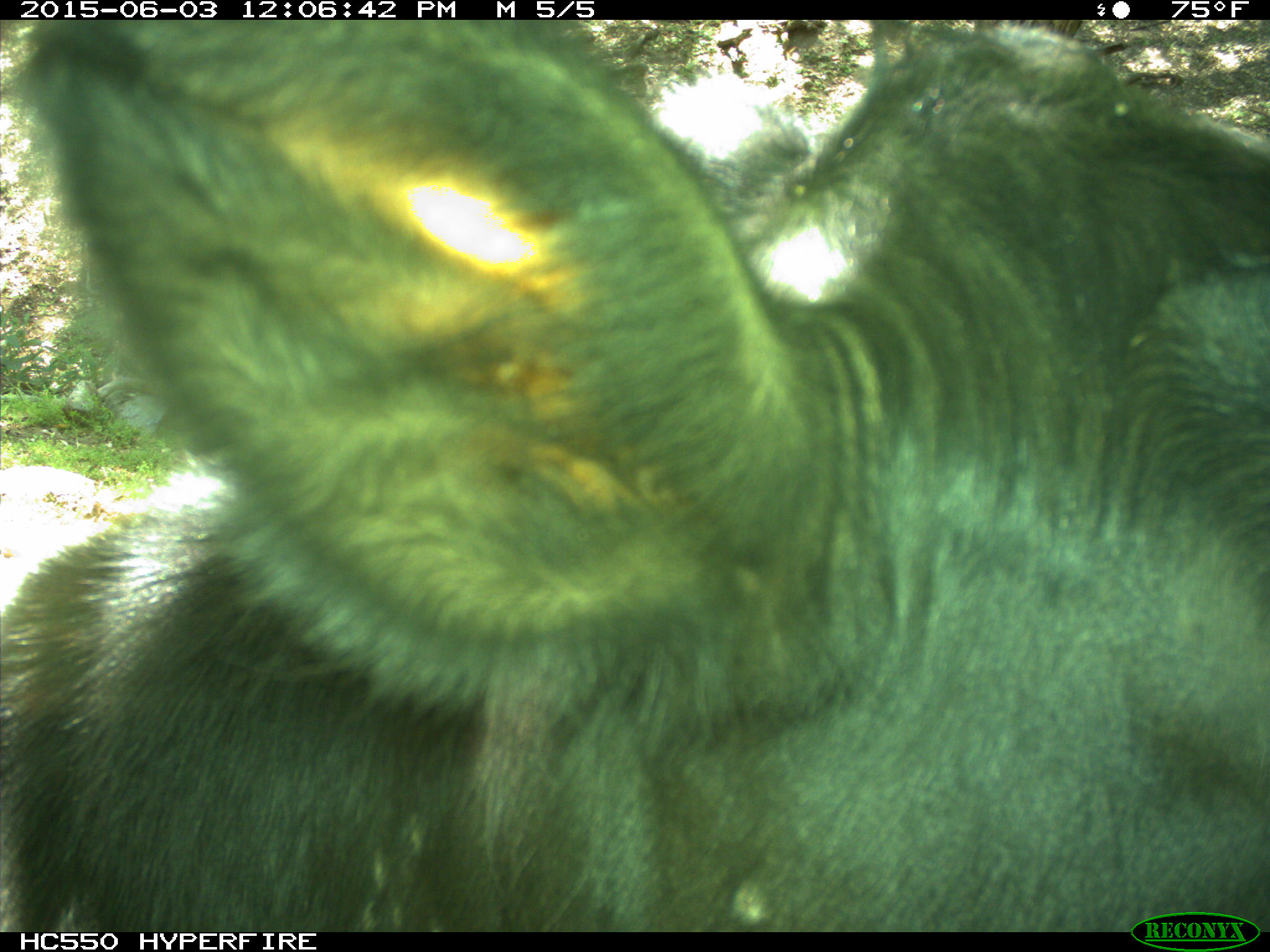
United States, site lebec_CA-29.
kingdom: Animalia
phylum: Chordata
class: Mammalia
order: Artiodactyla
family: Bovidae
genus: Bos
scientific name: Bos taurus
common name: domestic cow